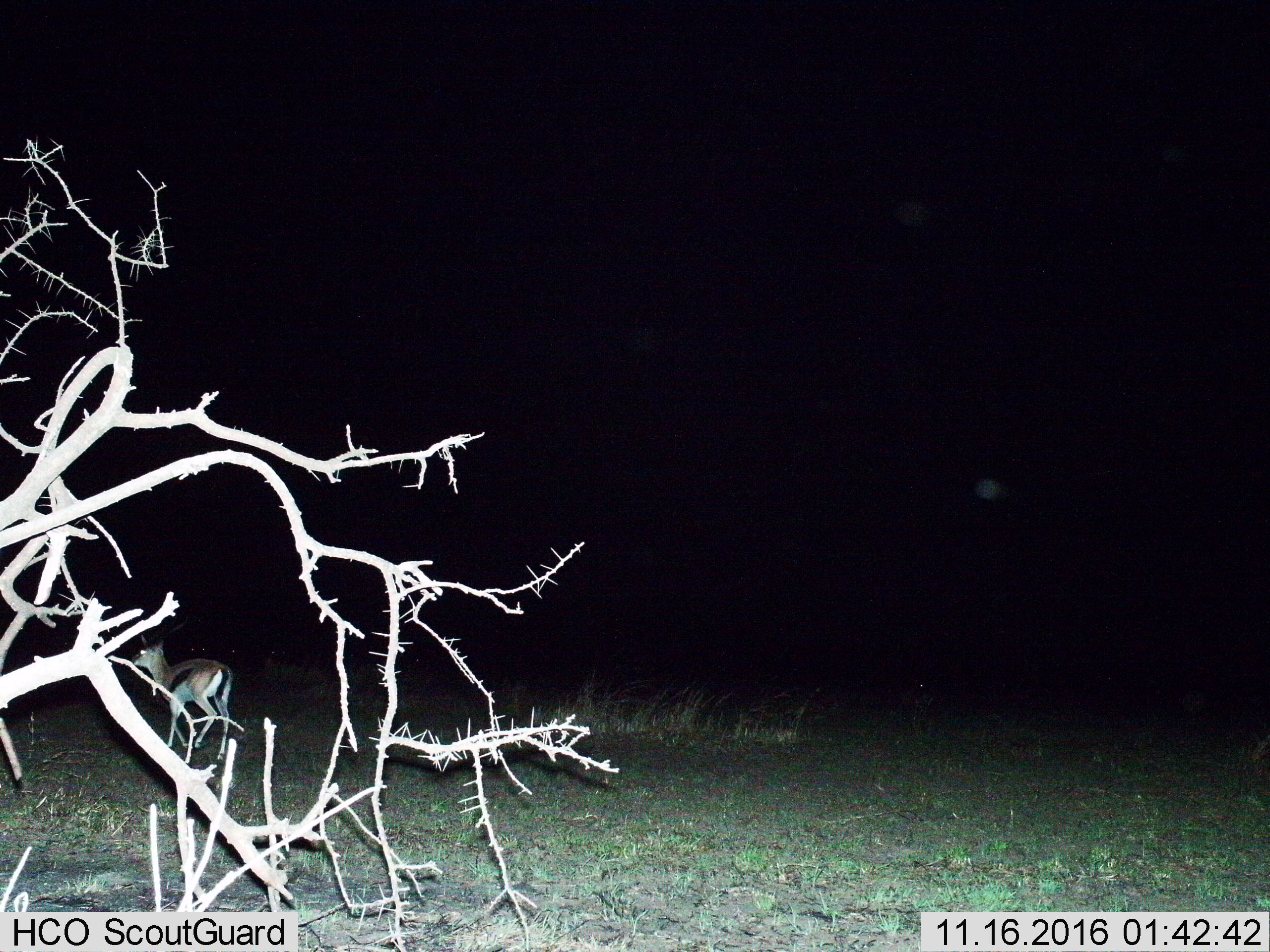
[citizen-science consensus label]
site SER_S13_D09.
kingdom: Animalia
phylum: Chordata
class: Mammalia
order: Artiodactyla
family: Bovidae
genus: Eudorcas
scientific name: Eudorcas thomsonii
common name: thomson's gazelle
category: gazellethomsons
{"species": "gazellethomsons (thomson's gazelle) (Eudorcas thomsonii)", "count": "1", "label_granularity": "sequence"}